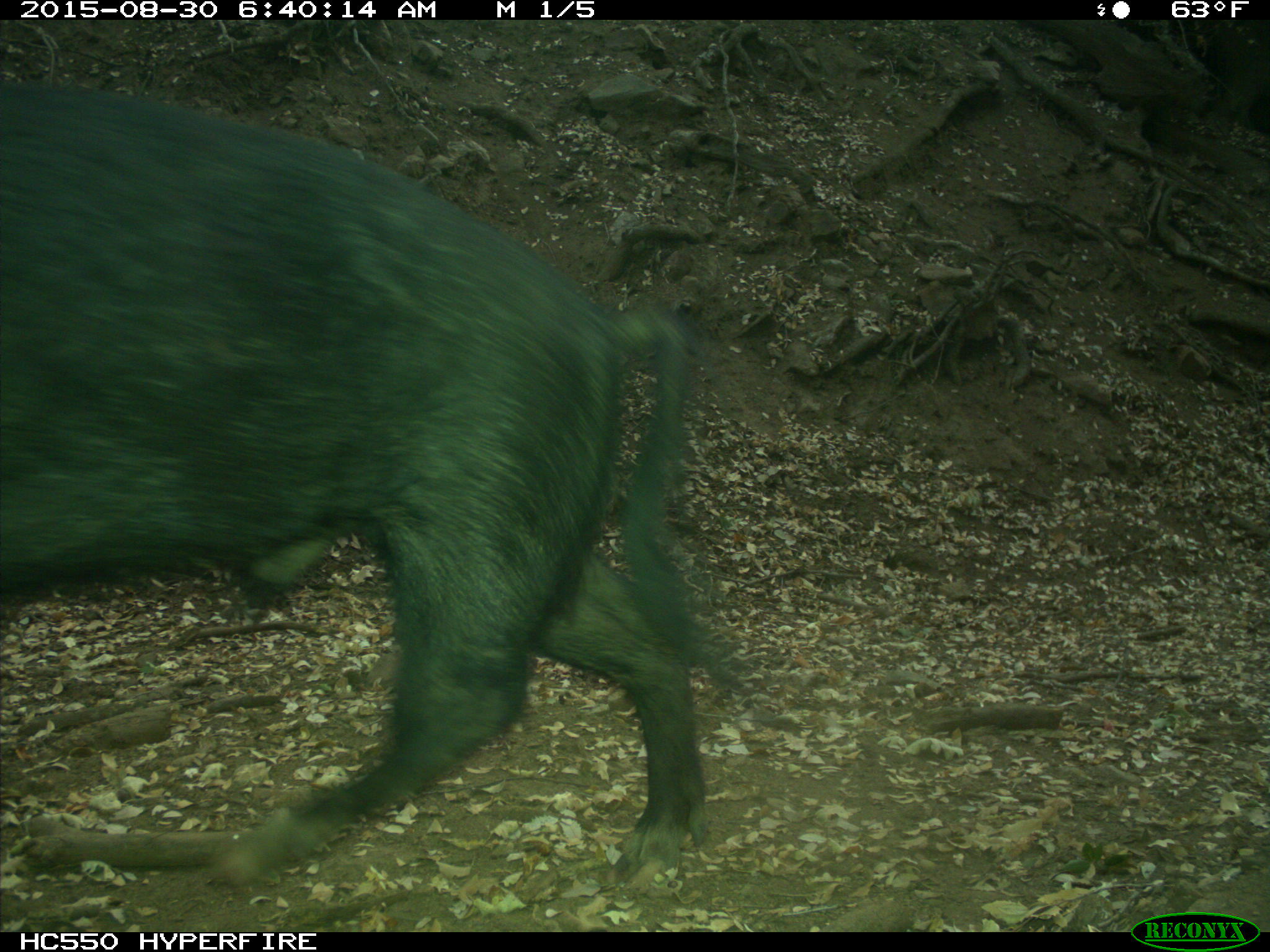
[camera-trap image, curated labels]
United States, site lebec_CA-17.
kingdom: Animalia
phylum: Chordata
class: Mammalia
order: Artiodactyla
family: Suidae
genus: Sus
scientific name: Sus scrofa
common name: wild boar